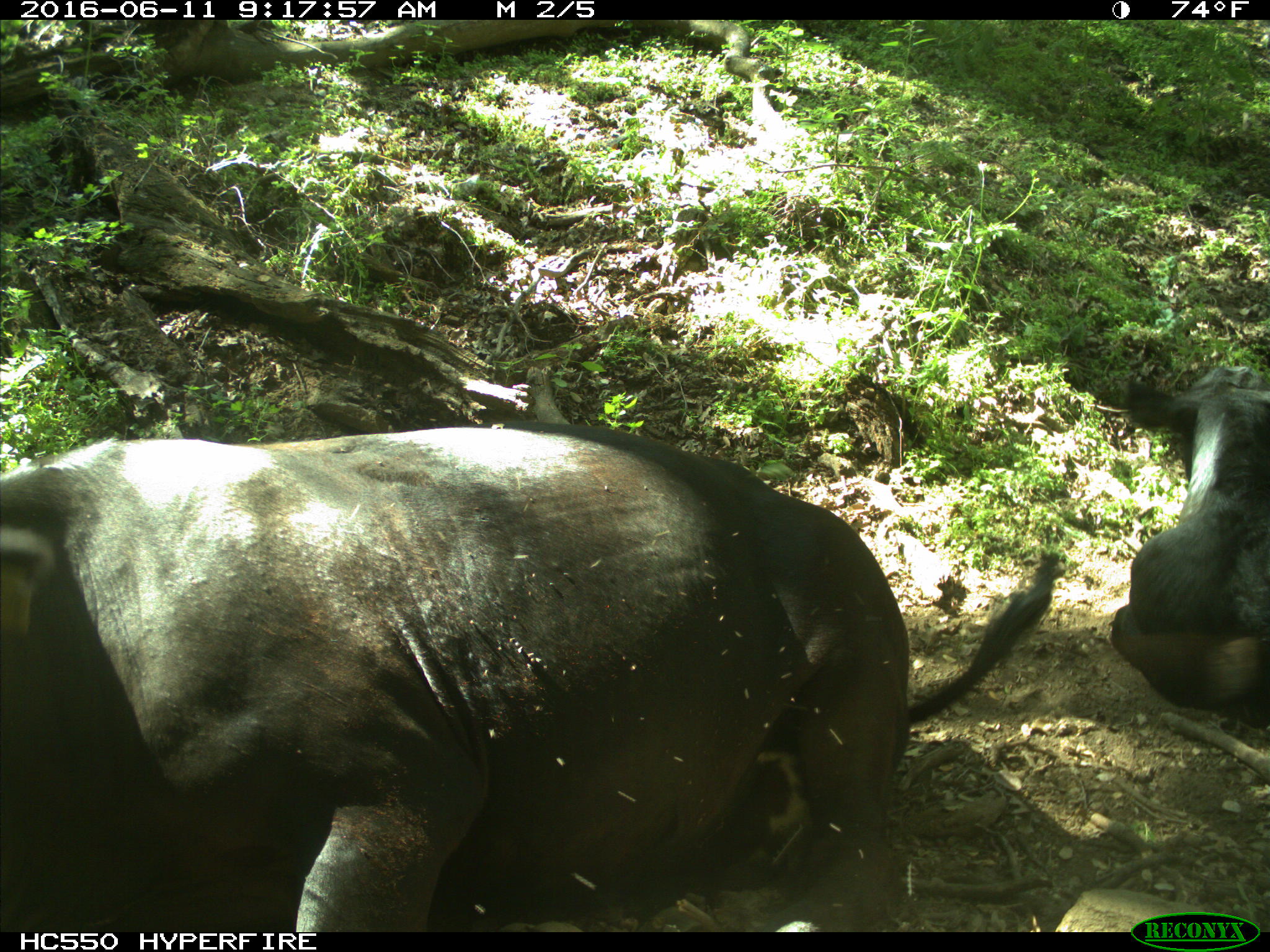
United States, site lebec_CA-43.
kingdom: Animalia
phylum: Chordata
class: Mammalia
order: Artiodactyla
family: Bovidae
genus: Bos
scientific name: Bos taurus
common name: domestic cow